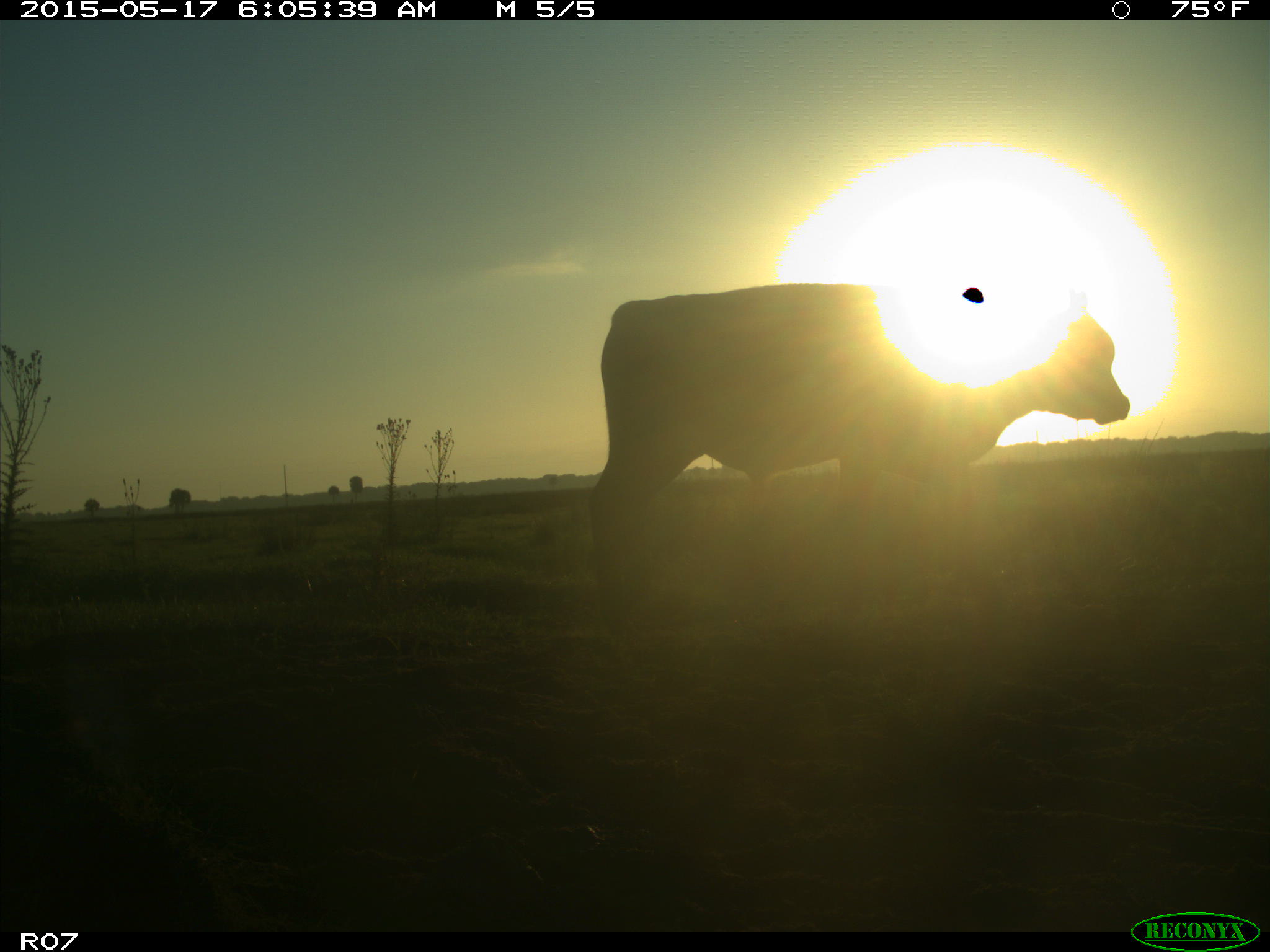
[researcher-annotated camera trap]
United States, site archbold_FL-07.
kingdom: Animalia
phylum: Chordata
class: Mammalia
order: Artiodactyla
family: Bovidae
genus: Bos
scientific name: Bos taurus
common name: domestic cow